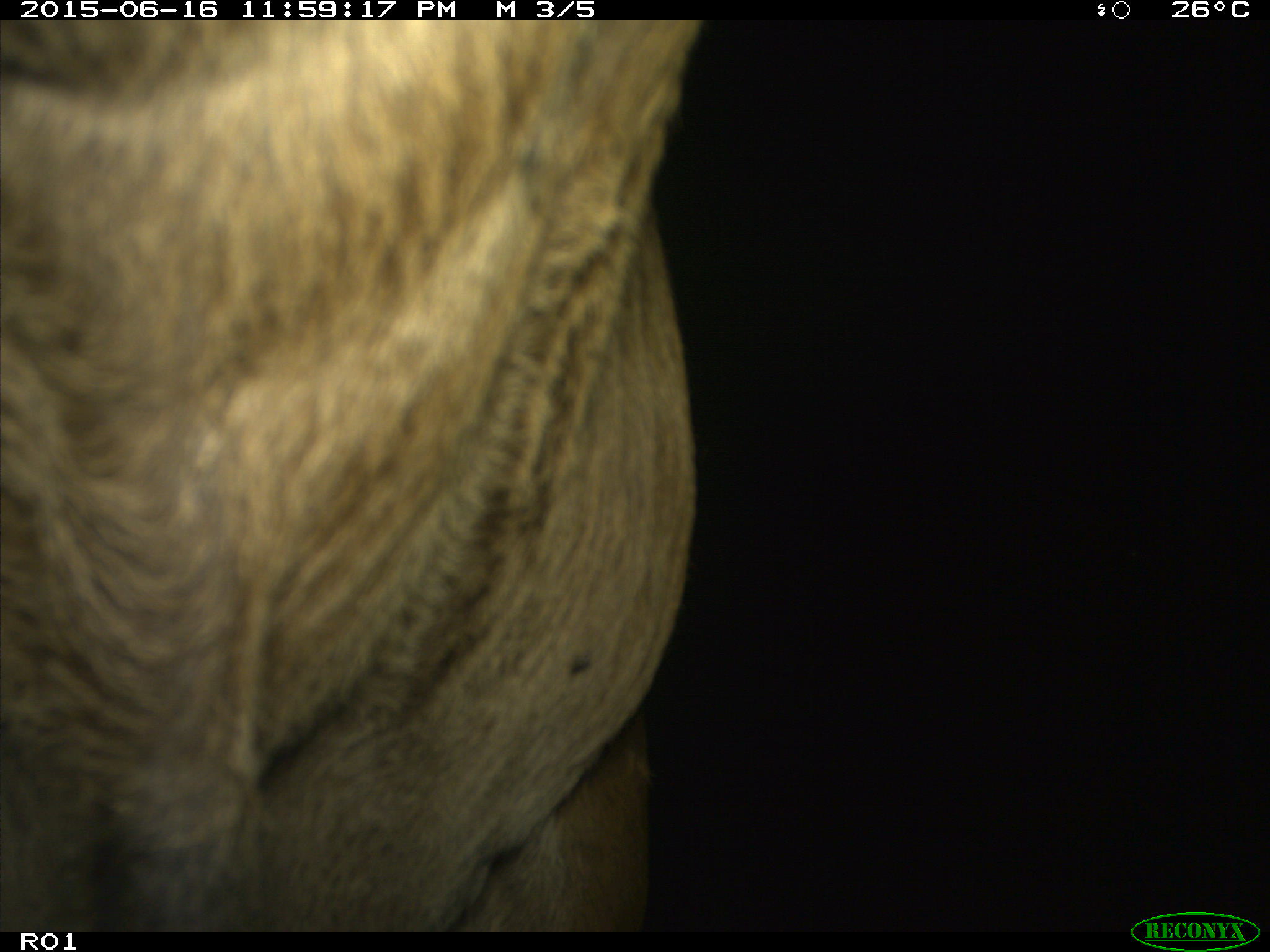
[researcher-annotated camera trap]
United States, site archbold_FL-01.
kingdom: Animalia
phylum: Chordata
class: Mammalia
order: Artiodactyla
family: Bovidae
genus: Bos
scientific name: Bos taurus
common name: domestic cow